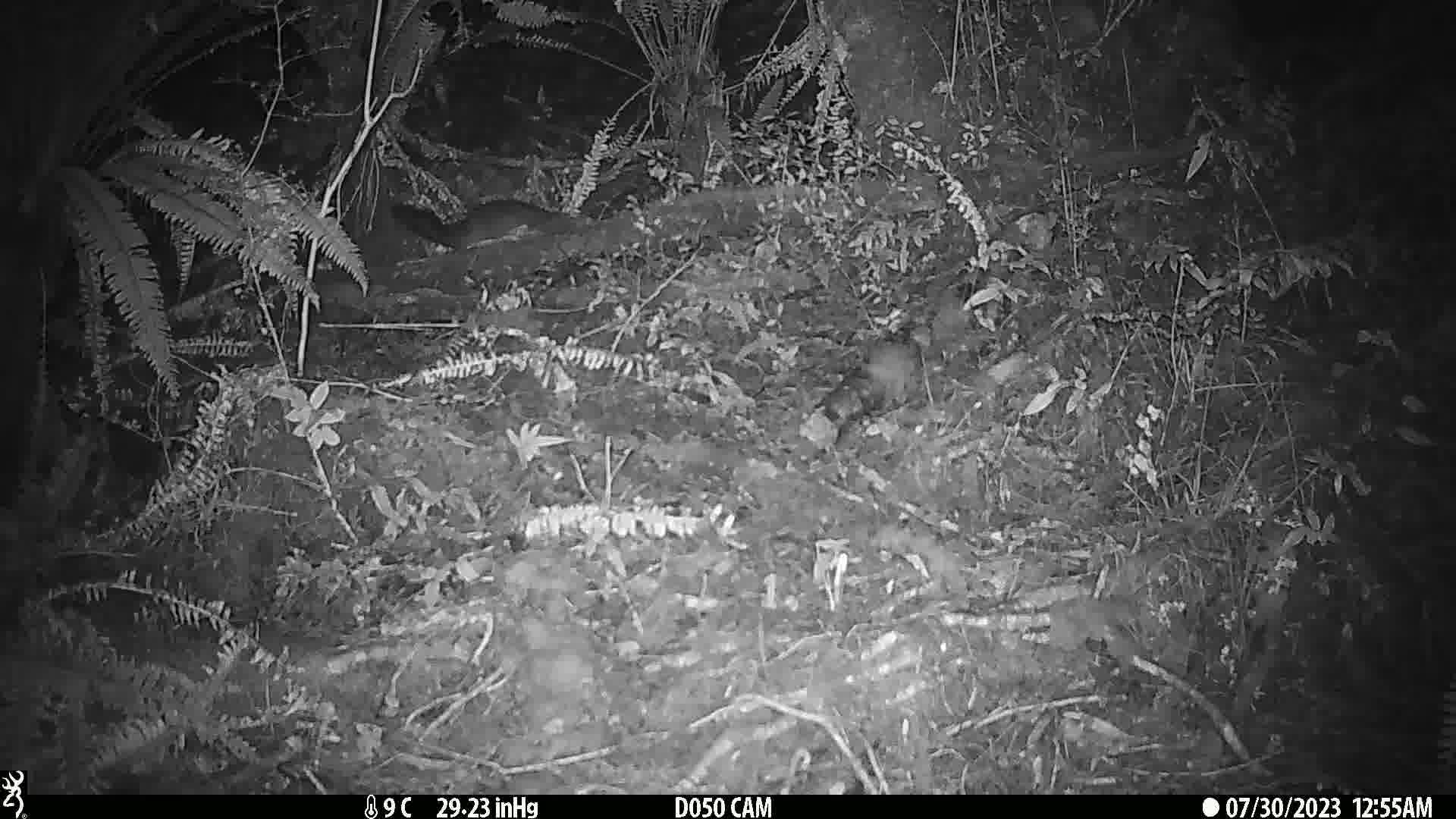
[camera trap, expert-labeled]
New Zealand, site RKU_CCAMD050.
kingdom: Animalia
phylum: Chordata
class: Mammalia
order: Diprotodontia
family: Phalangeridae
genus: Trichosurus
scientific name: Trichosurus vulpecula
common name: common brushtail possum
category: possum